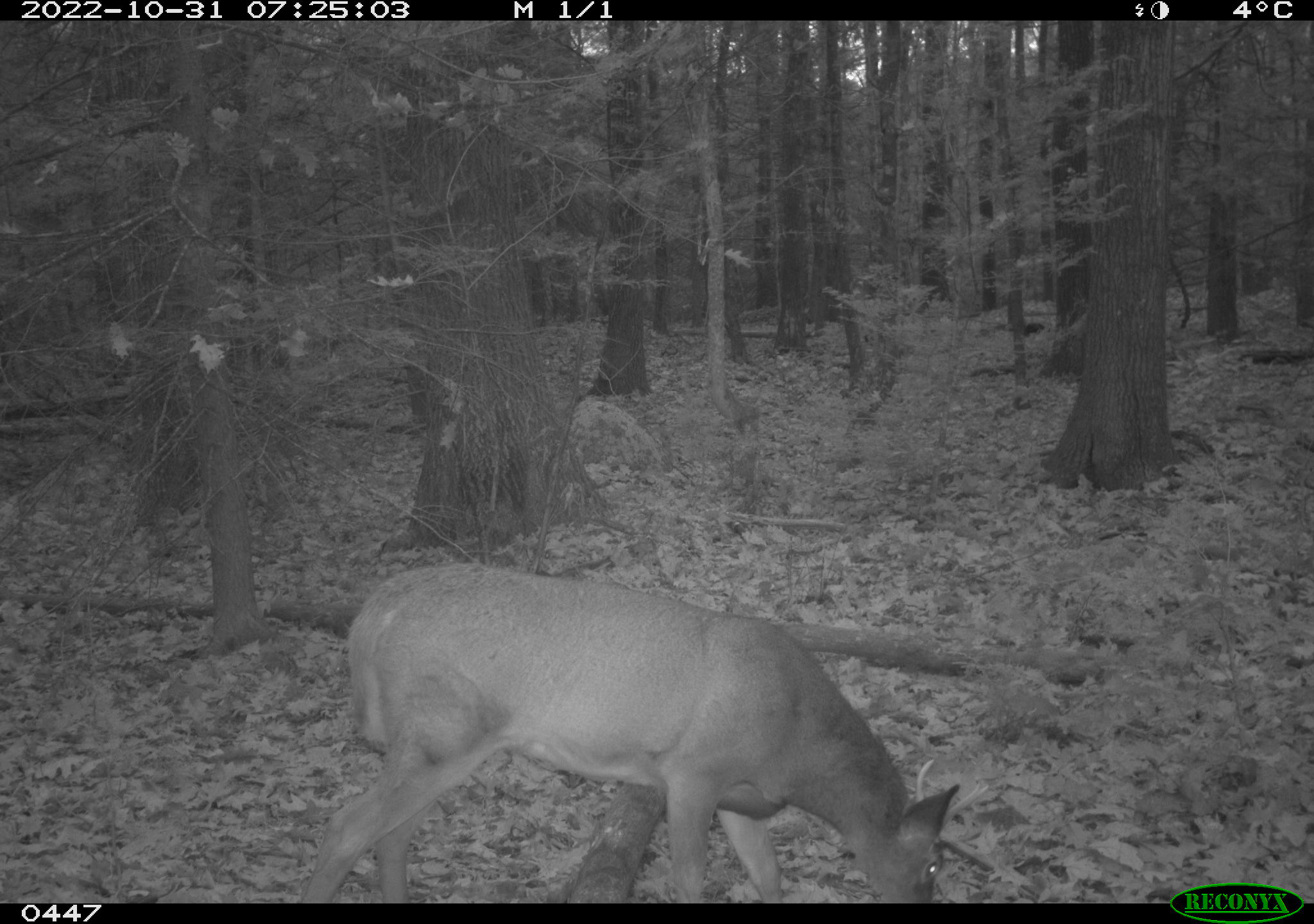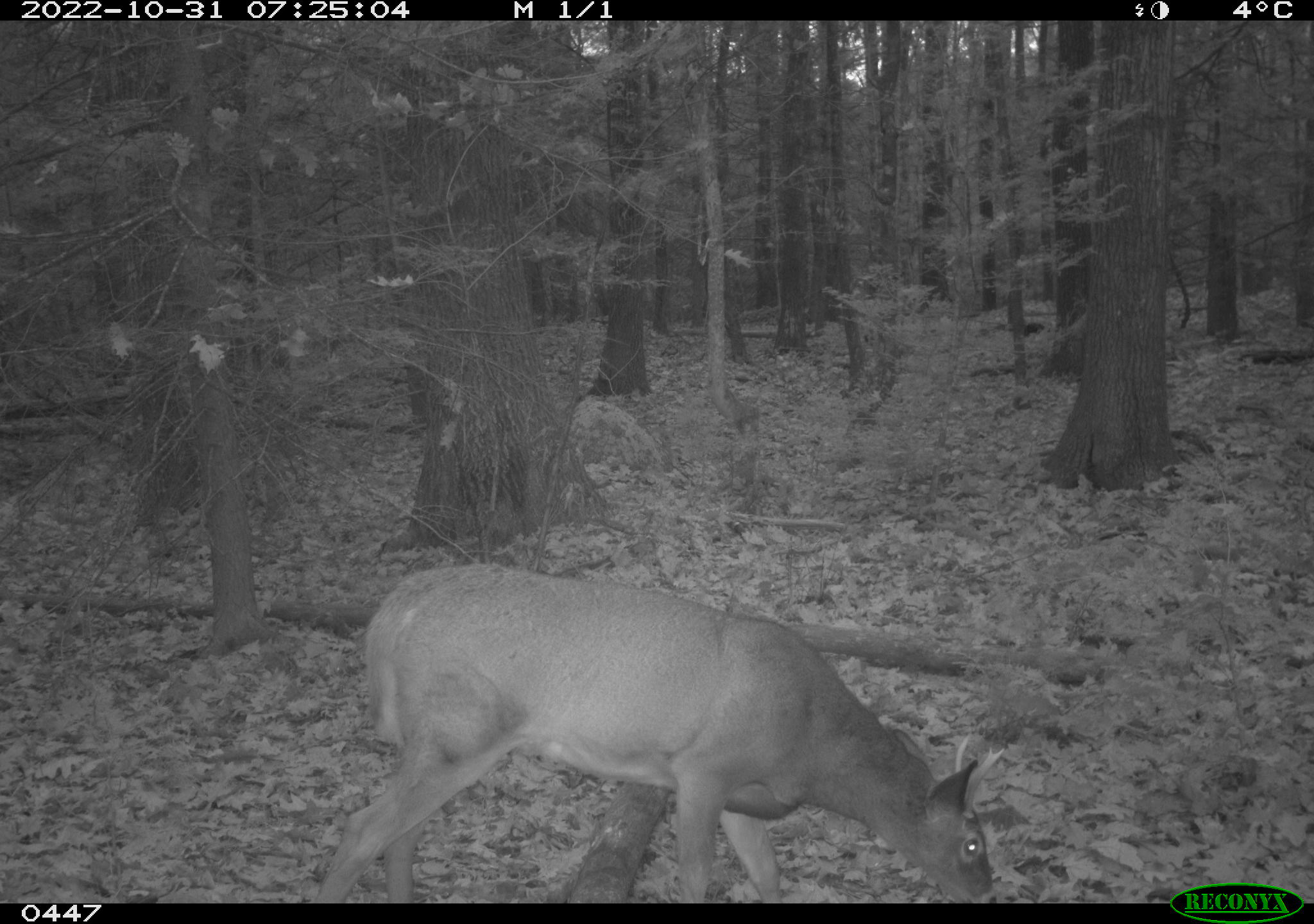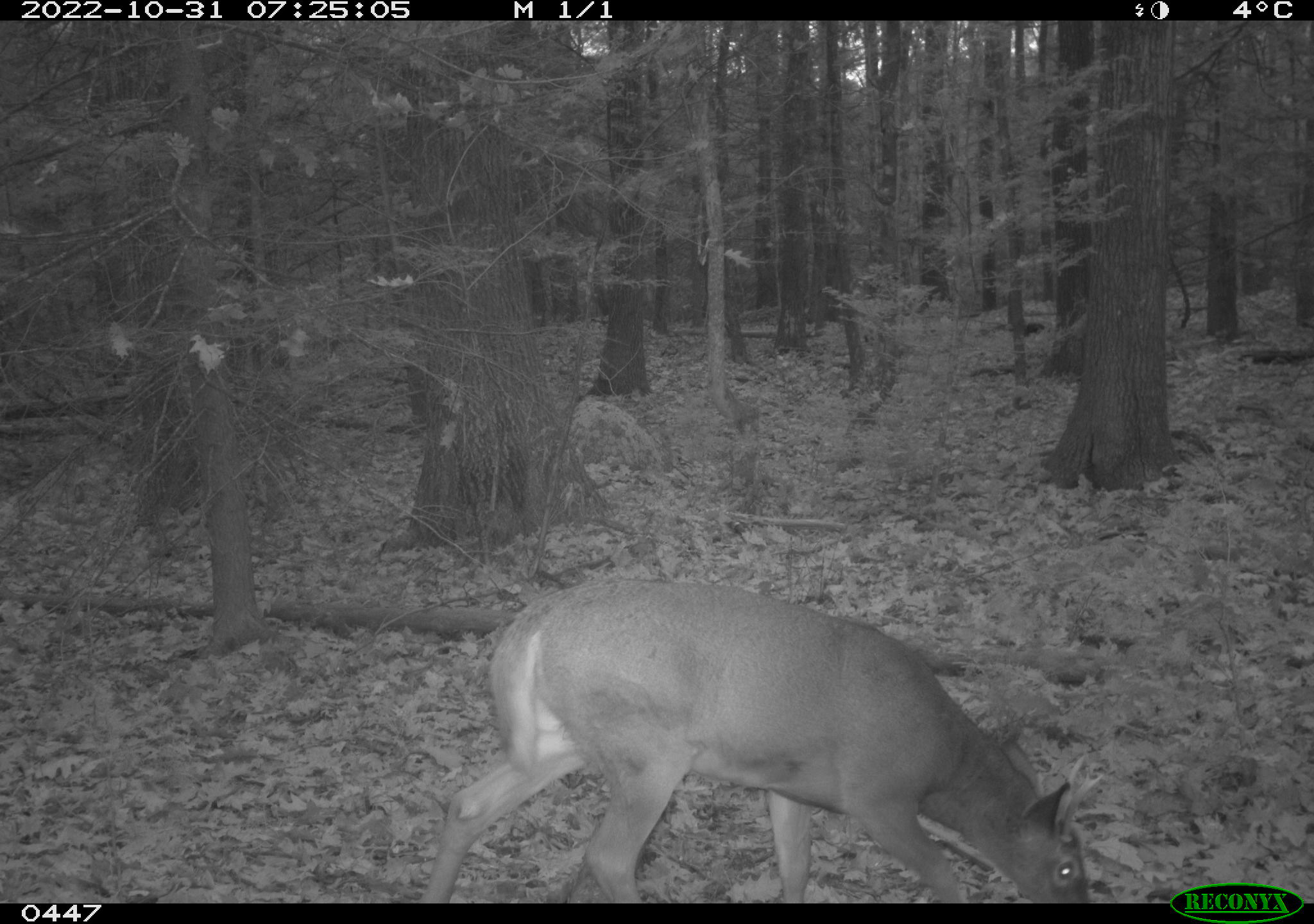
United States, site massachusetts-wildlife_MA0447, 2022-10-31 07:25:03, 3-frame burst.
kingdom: Animalia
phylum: Chordata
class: Mammalia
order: Artiodactyla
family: Cervidae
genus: Odocoileus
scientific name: Odocoileus virginianus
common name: white-tailed deer